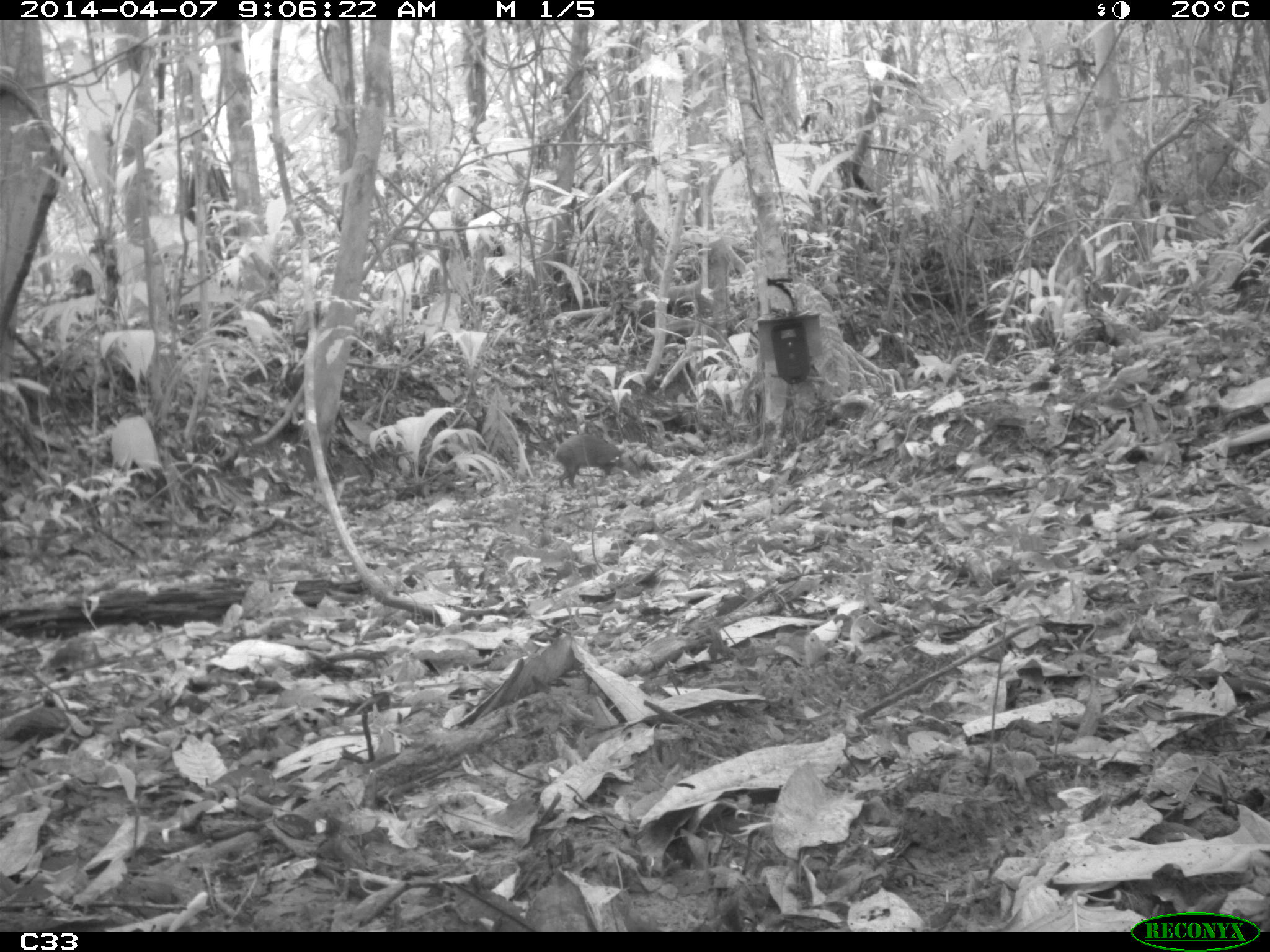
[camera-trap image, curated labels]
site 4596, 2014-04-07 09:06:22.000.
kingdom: Animalia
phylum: Chordata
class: Mammalia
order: Rodentia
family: Dasyproctidae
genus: Dasyprocta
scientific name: Dasyprocta leporina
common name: red-rumped agouti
Dasyprocta leporina (red-rumped agouti), count 1, age adult.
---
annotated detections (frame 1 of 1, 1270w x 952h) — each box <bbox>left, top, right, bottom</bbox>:
dasyprocta leporina: <bbox>553, 432, 640, 488</bbox>